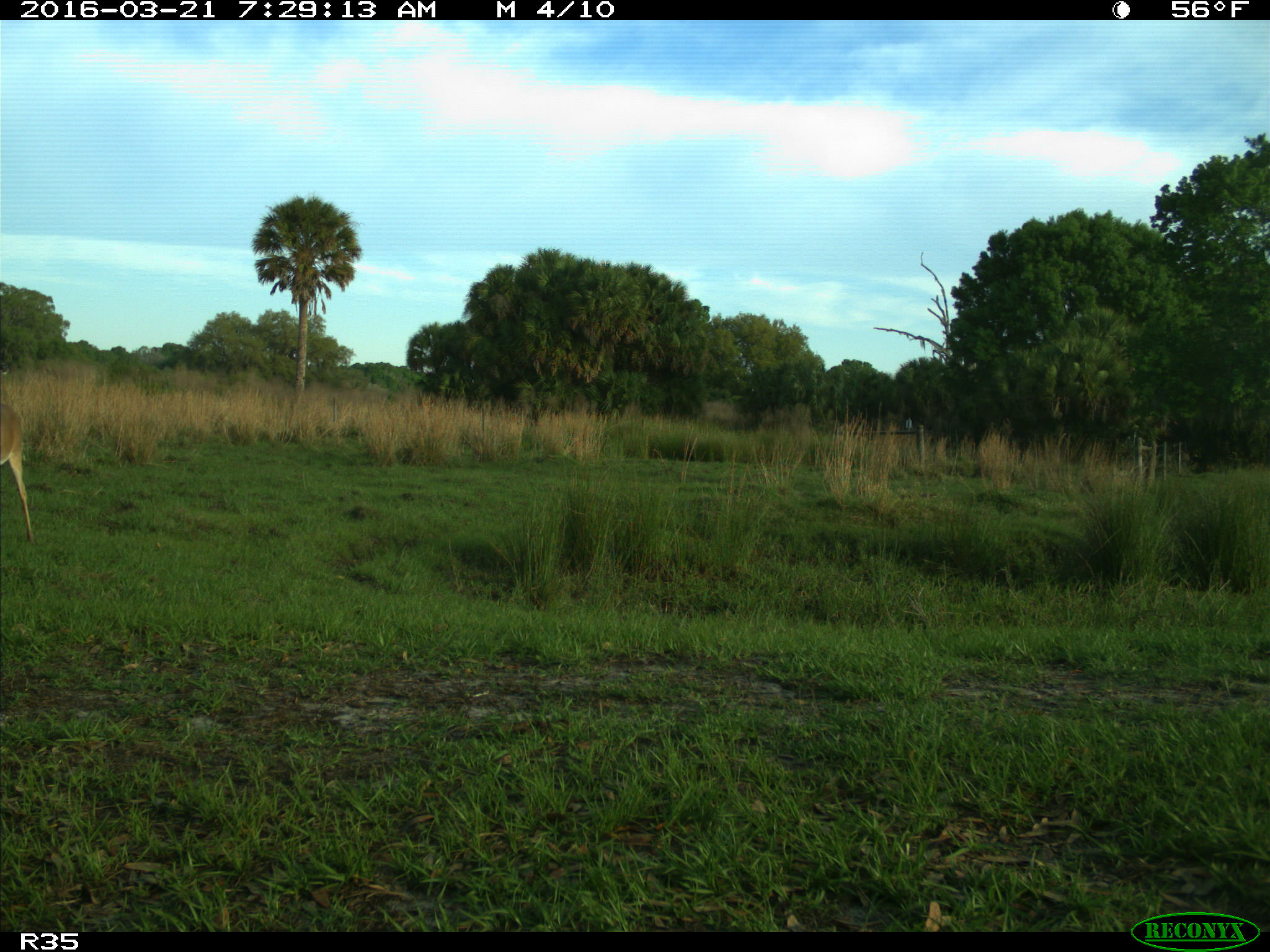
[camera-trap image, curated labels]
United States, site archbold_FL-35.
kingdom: Animalia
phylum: Chordata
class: Mammalia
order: Artiodactyla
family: Cervidae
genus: Odocoileus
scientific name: Odocoileus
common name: deer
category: unidentified deer